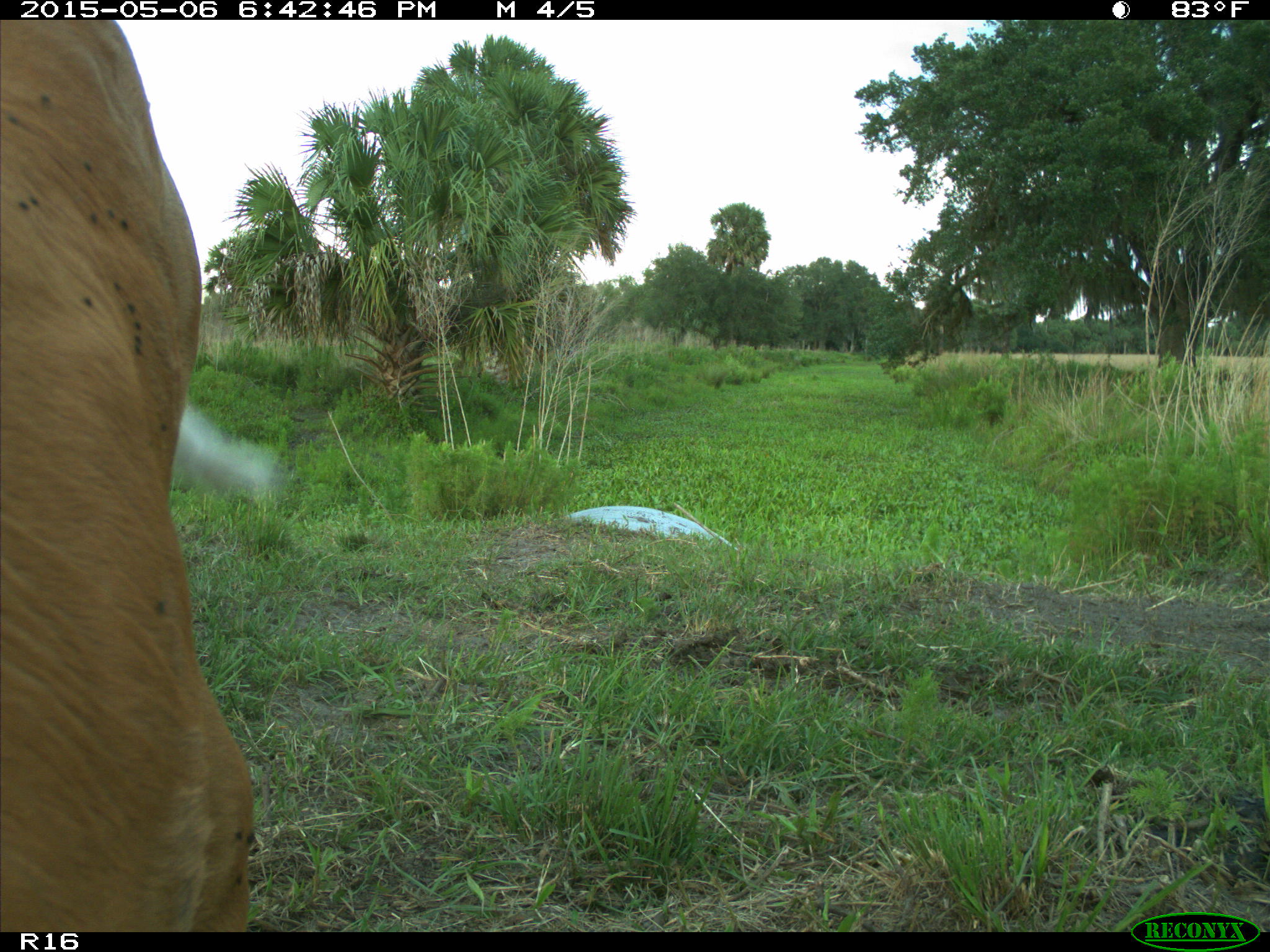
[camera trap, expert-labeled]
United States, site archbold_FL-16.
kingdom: Animalia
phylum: Chordata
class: Mammalia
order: Artiodactyla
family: Bovidae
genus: Bos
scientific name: Bos taurus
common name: domestic cow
Bos taurus (domestic cow).